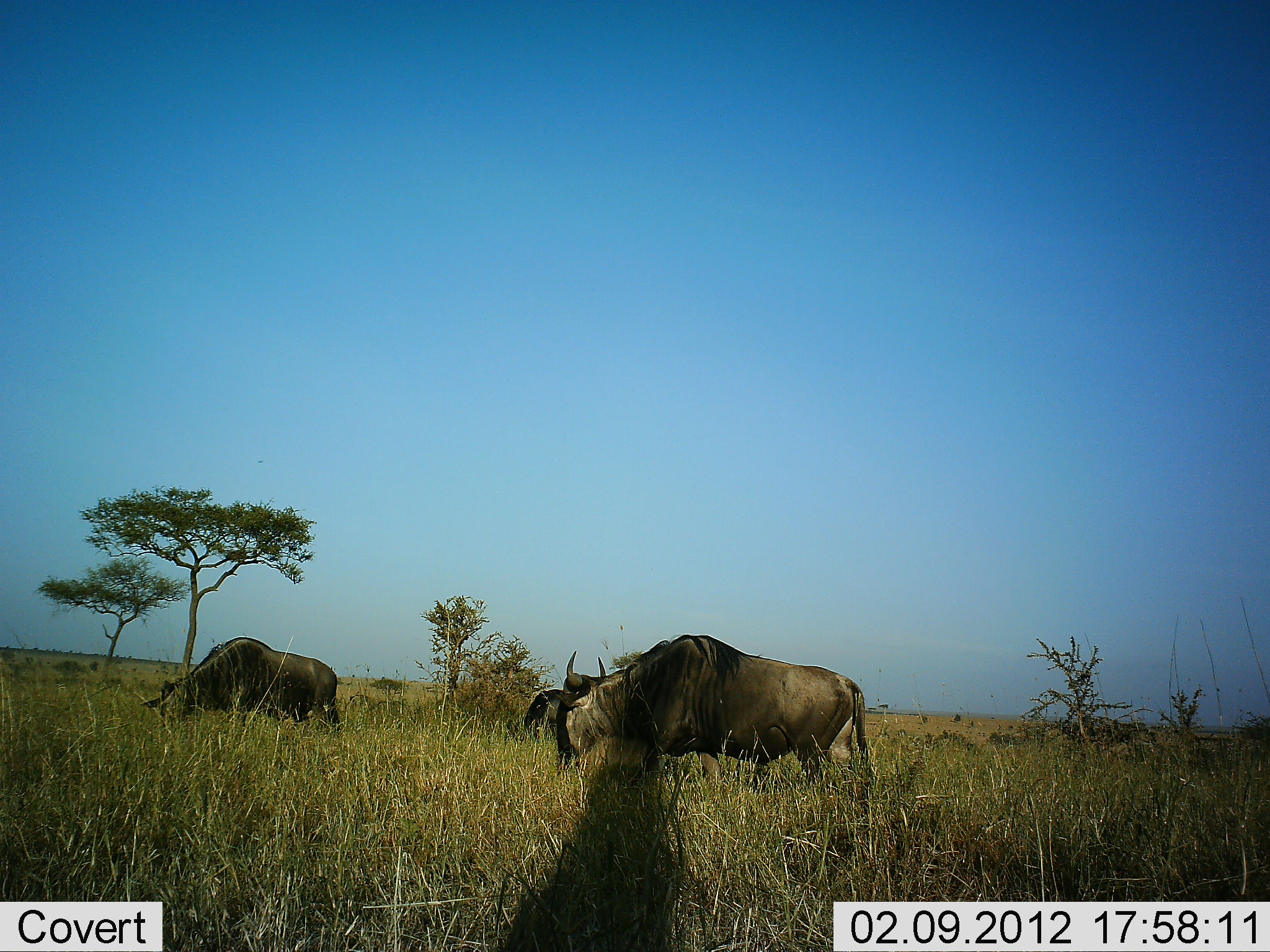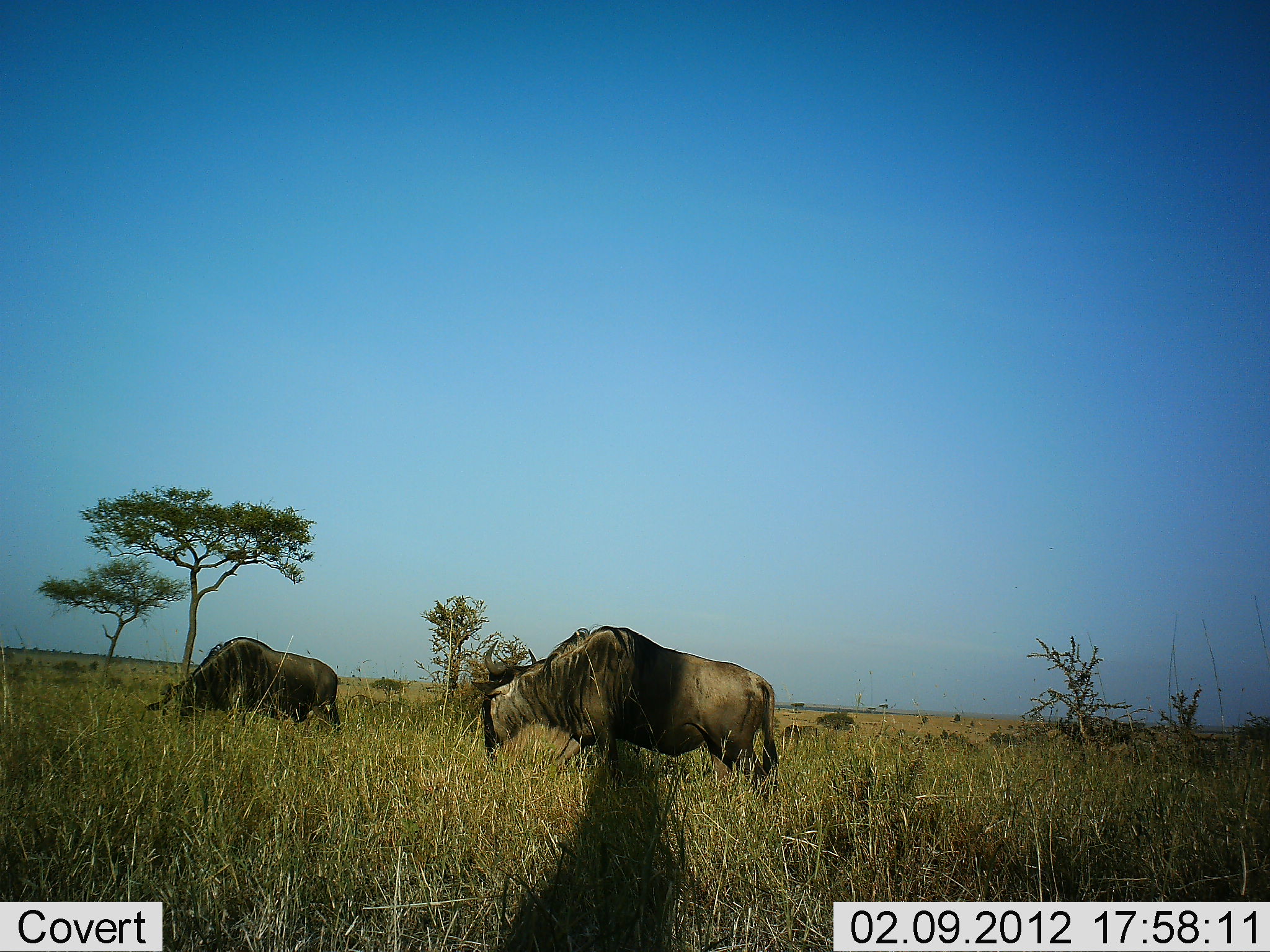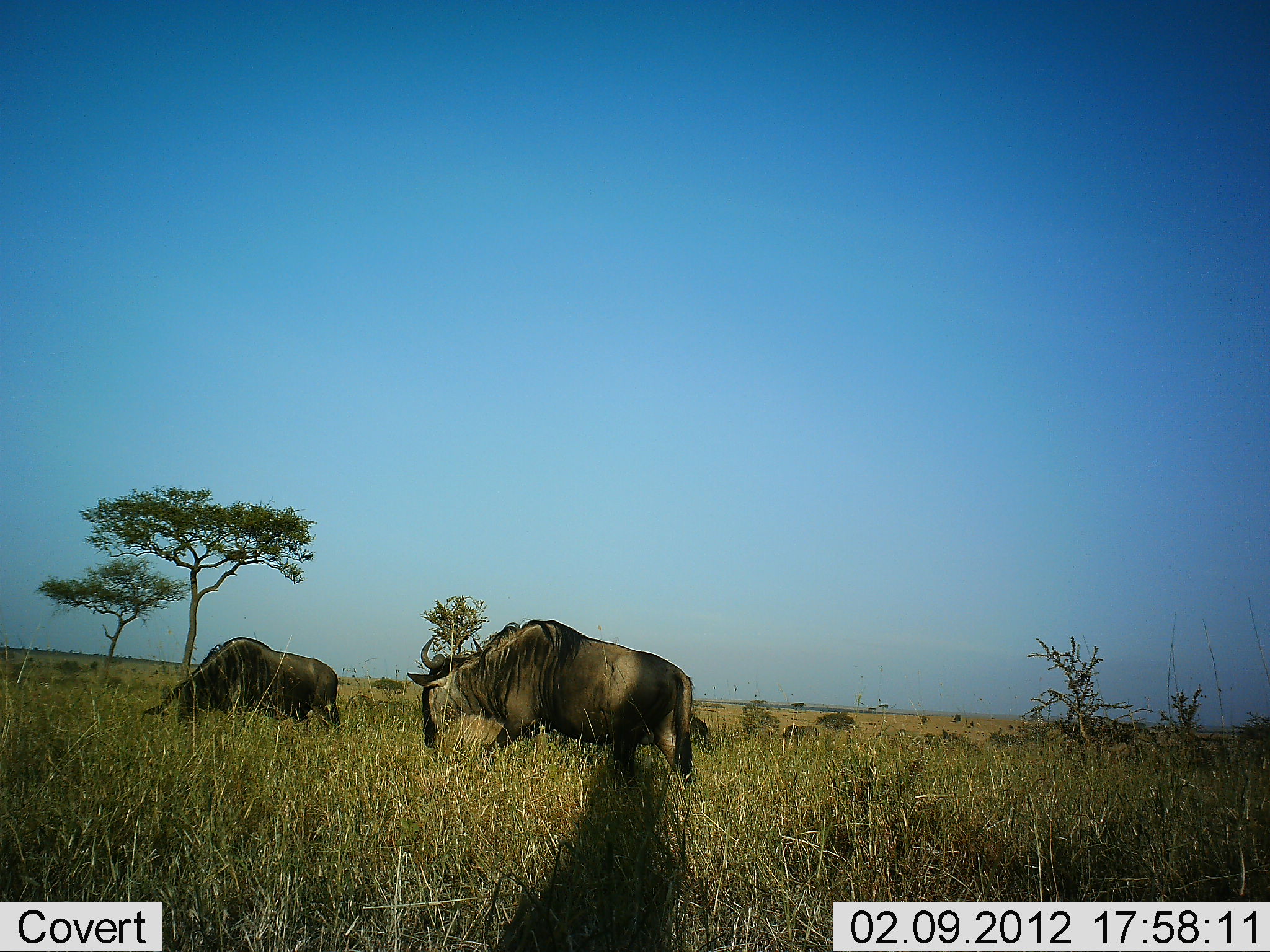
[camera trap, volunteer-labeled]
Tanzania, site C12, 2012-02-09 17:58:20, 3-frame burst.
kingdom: Animalia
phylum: Chordata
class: Mammalia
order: Artiodactyla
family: Bovidae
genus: Connochaetes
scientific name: Connochaetes taurinus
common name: blue wildebeest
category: wildebeest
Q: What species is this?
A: Wildebeest (blue wildebeest) (Connochaetes taurinus).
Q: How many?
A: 2.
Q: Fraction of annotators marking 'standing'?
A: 23%.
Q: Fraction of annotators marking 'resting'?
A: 0%.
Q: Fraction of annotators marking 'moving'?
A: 46%.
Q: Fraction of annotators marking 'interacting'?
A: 0%.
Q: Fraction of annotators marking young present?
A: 0%.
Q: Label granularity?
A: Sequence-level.